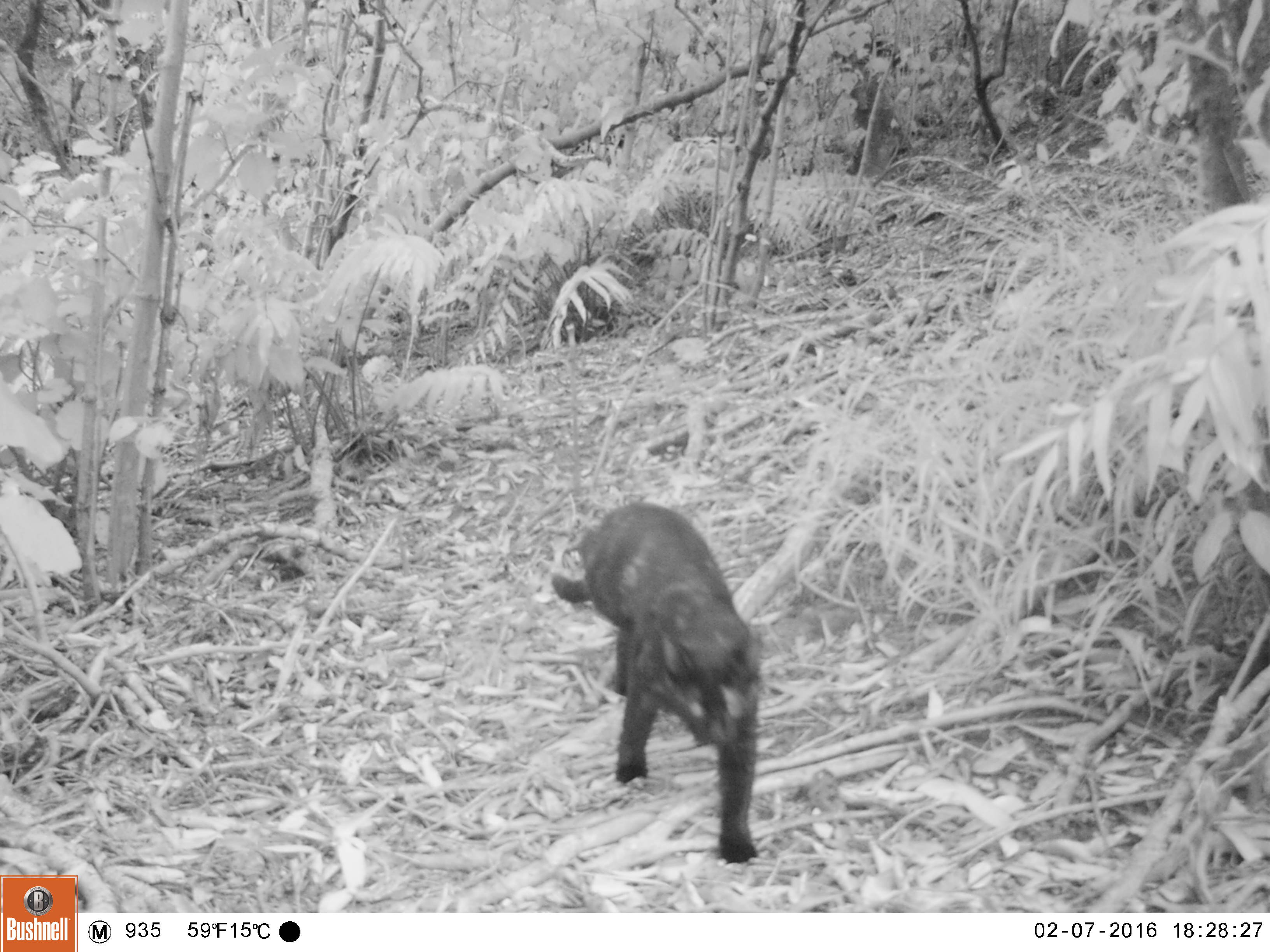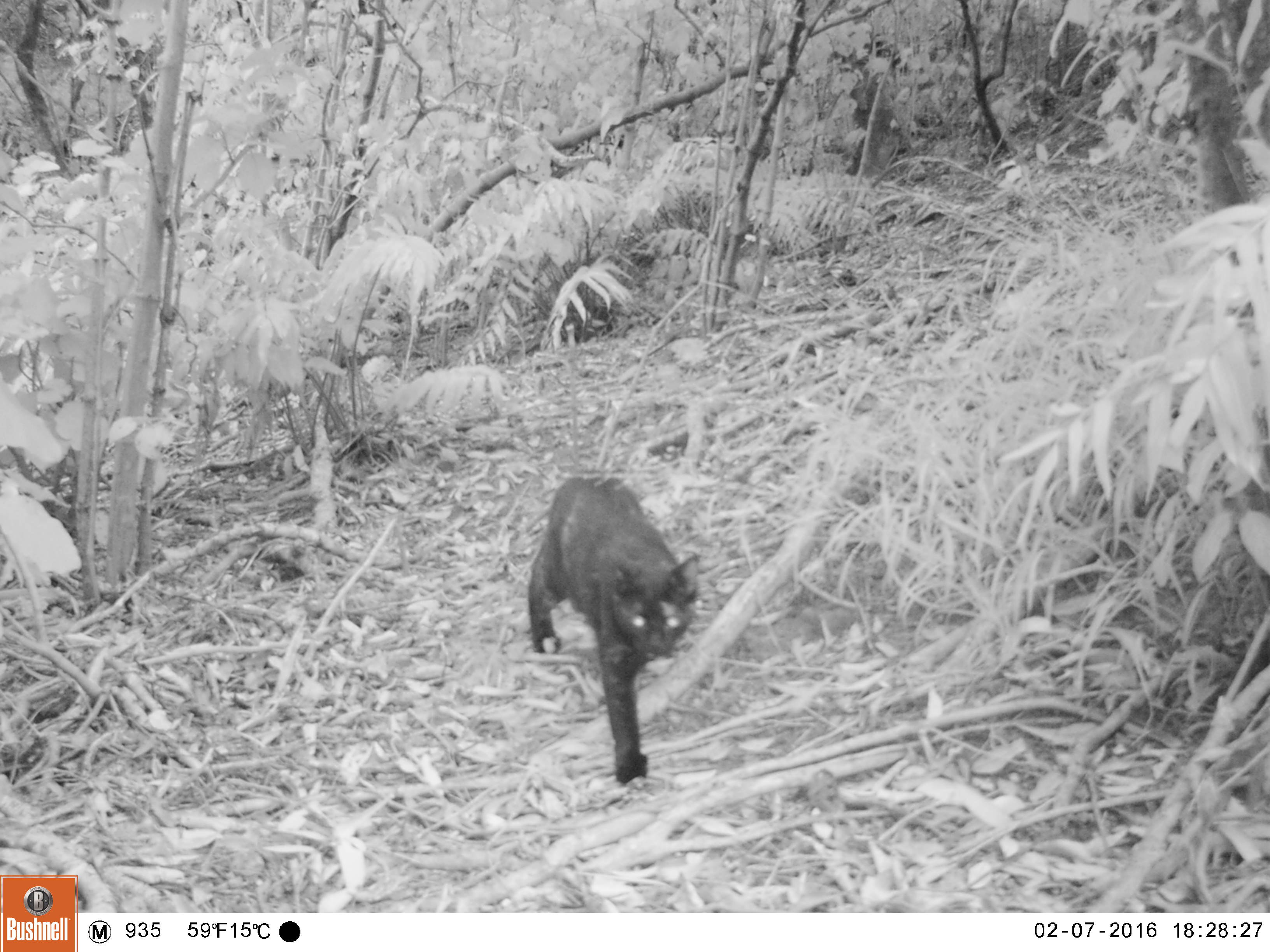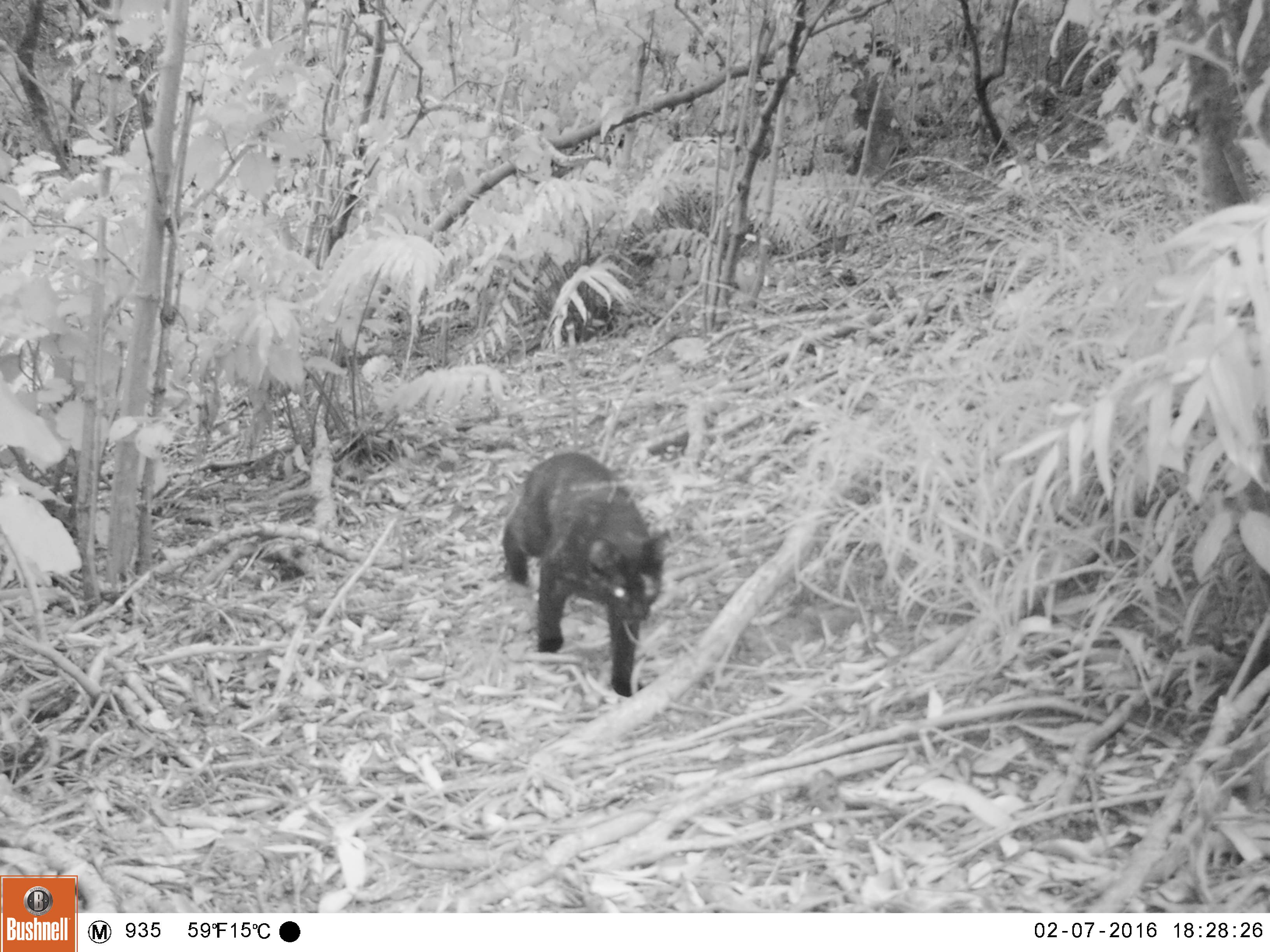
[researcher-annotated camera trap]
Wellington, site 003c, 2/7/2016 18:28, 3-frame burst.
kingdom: Animalia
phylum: Chordata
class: Mammalia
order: Carnivora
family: Felidae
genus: Felis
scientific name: Felis catus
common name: cat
Cat (Felis catus).